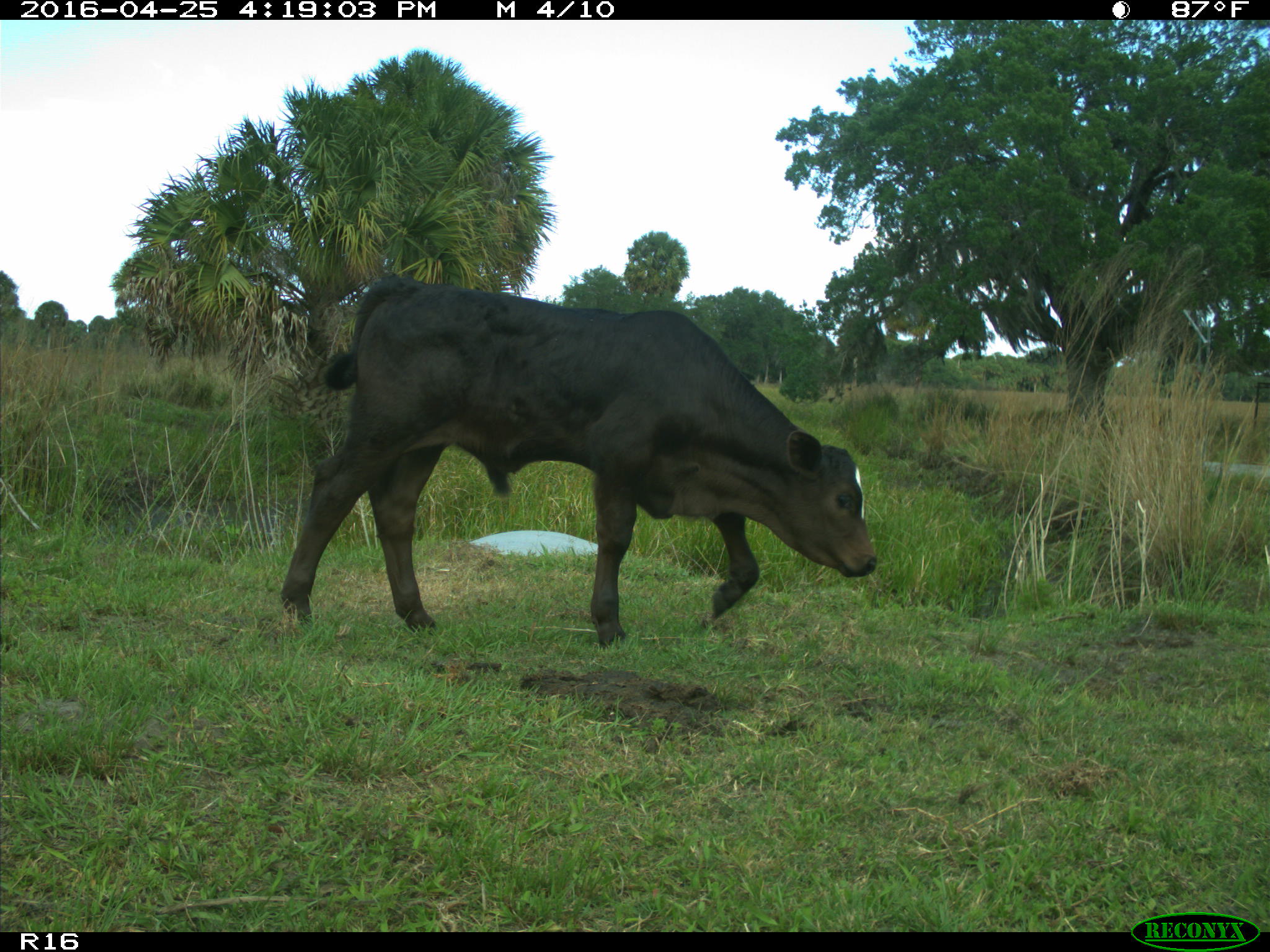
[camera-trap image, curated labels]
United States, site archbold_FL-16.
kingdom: Animalia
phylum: Chordata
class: Mammalia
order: Artiodactyla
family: Bovidae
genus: Bos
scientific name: Bos taurus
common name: domestic cow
Bos taurus (domestic cow).